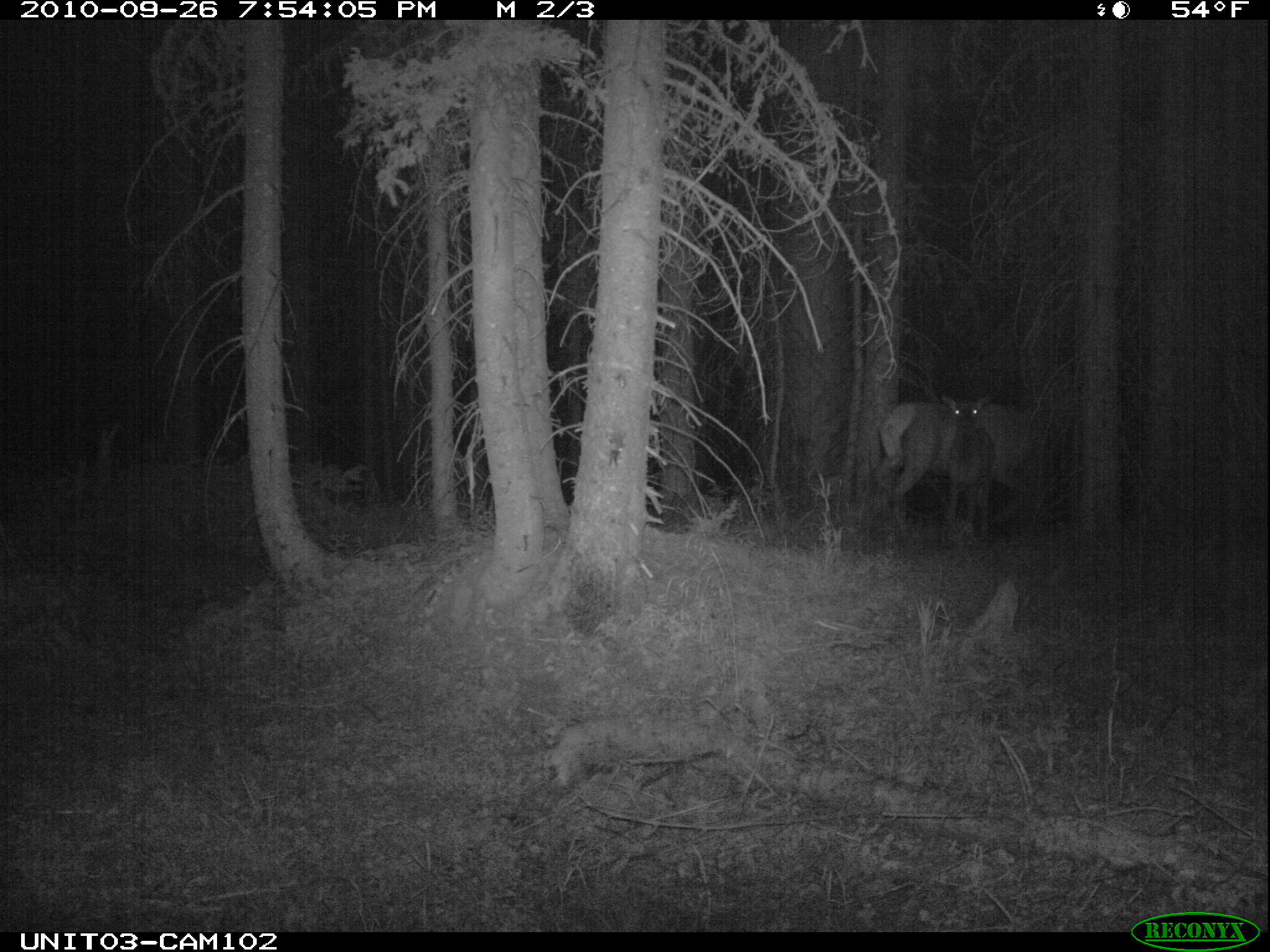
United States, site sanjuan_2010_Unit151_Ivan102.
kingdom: Animalia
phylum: Chordata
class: Mammalia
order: Artiodactyla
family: Cervidae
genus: Cervus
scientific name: Cervus elaphus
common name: red deer